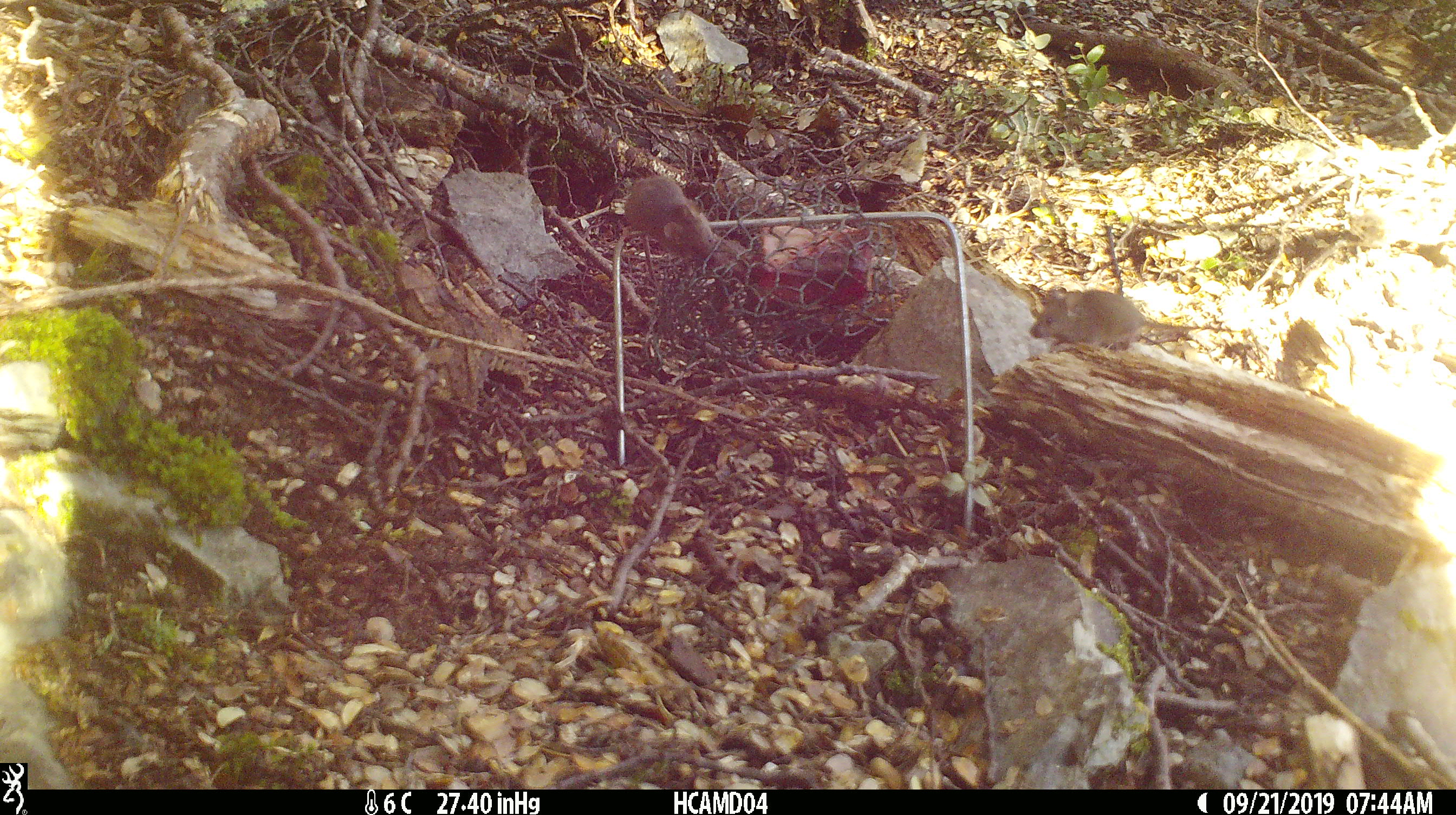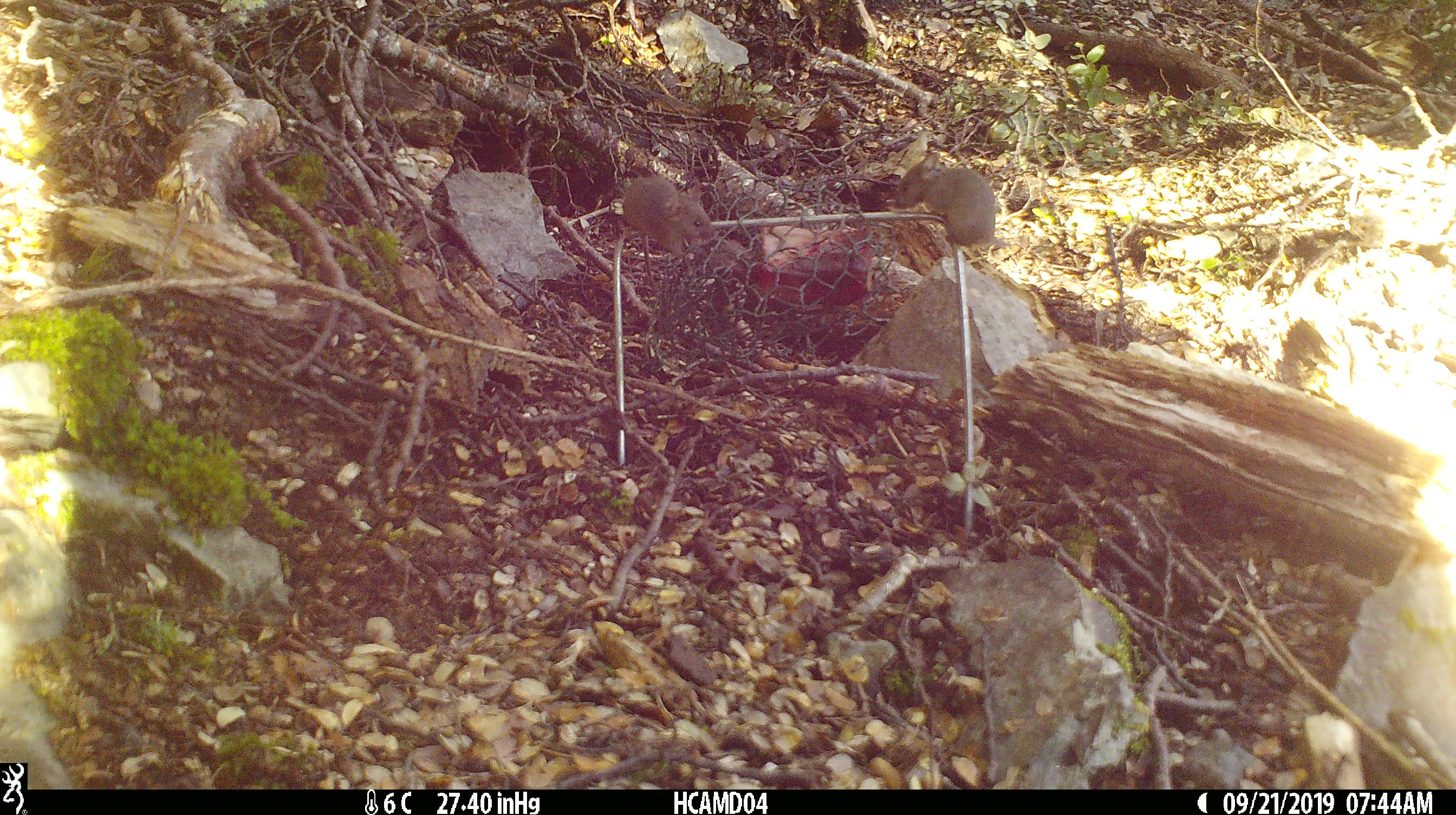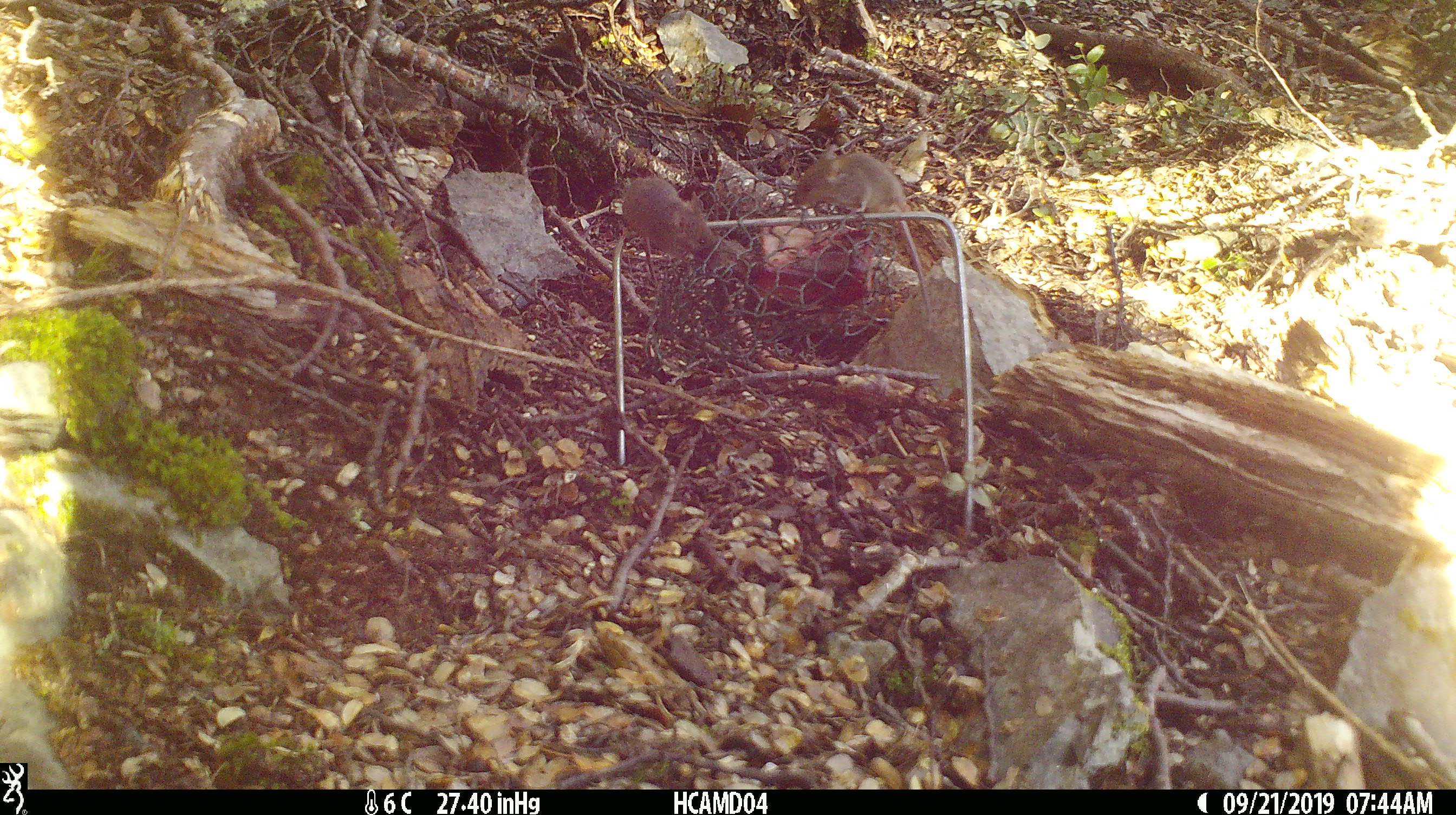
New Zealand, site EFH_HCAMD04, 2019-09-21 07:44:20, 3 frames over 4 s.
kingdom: Animalia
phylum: Chordata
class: Mammalia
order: Rodentia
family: Muridae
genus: Mus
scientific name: Mus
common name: mouse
Mouse (Mus).